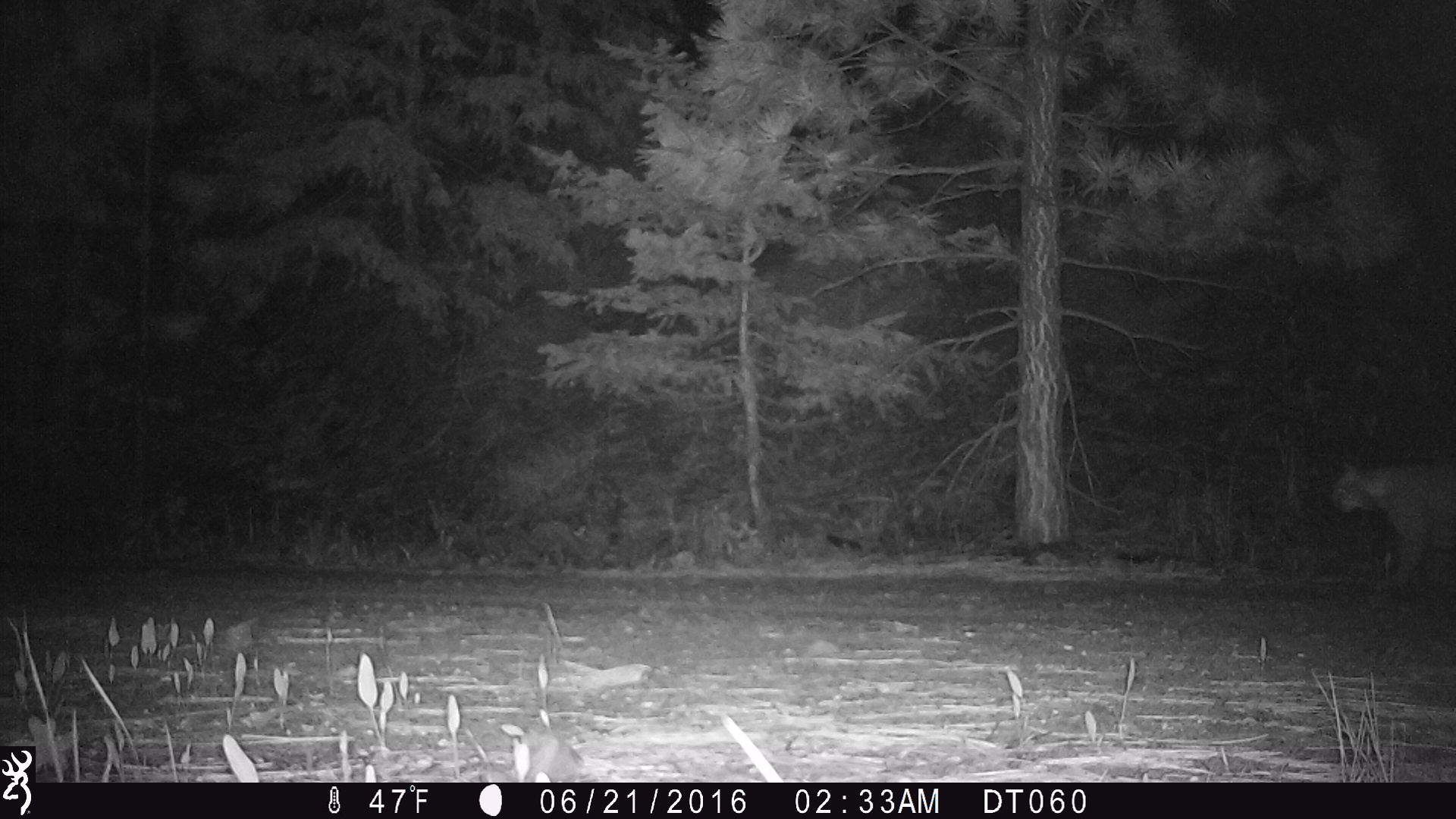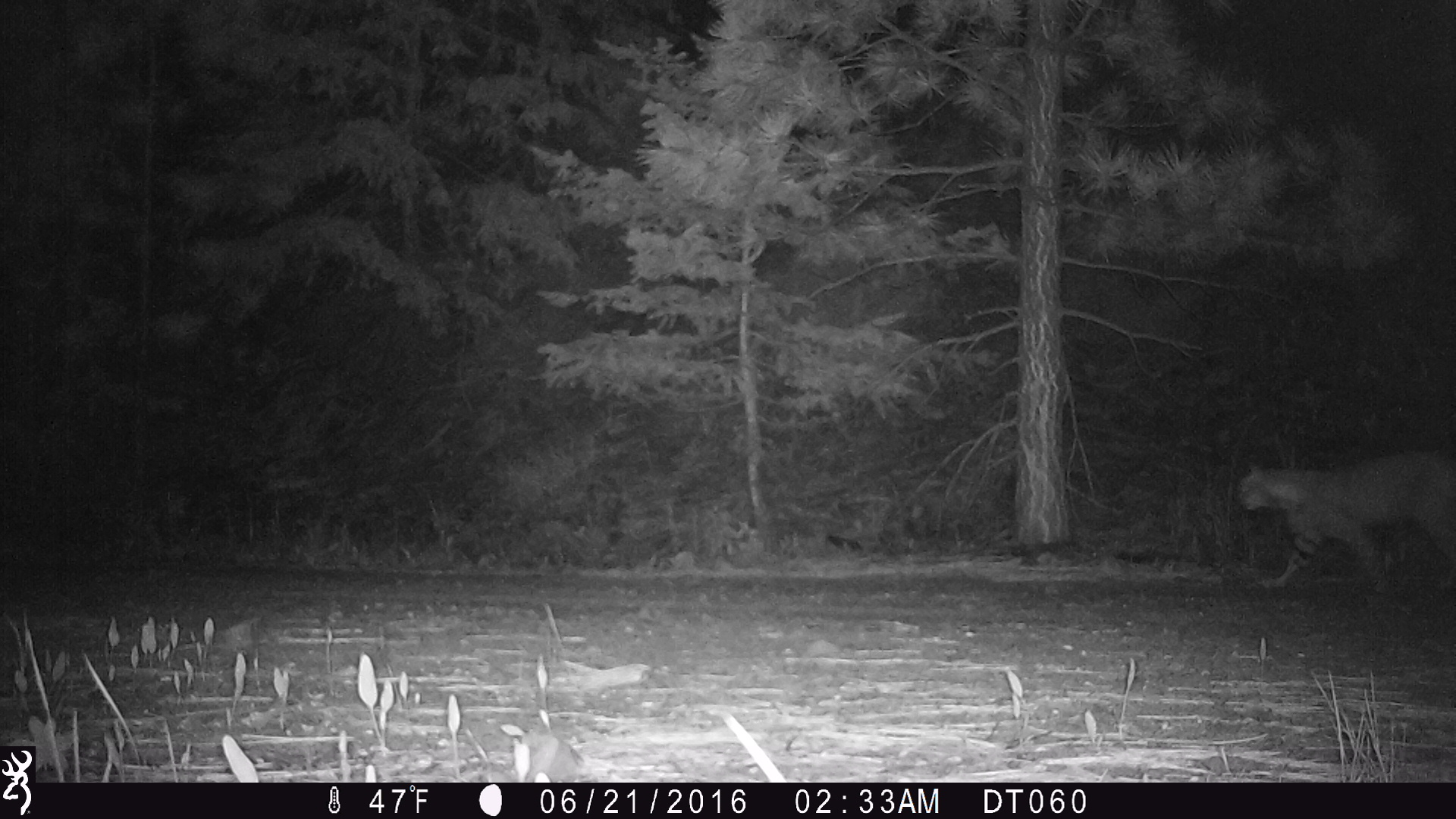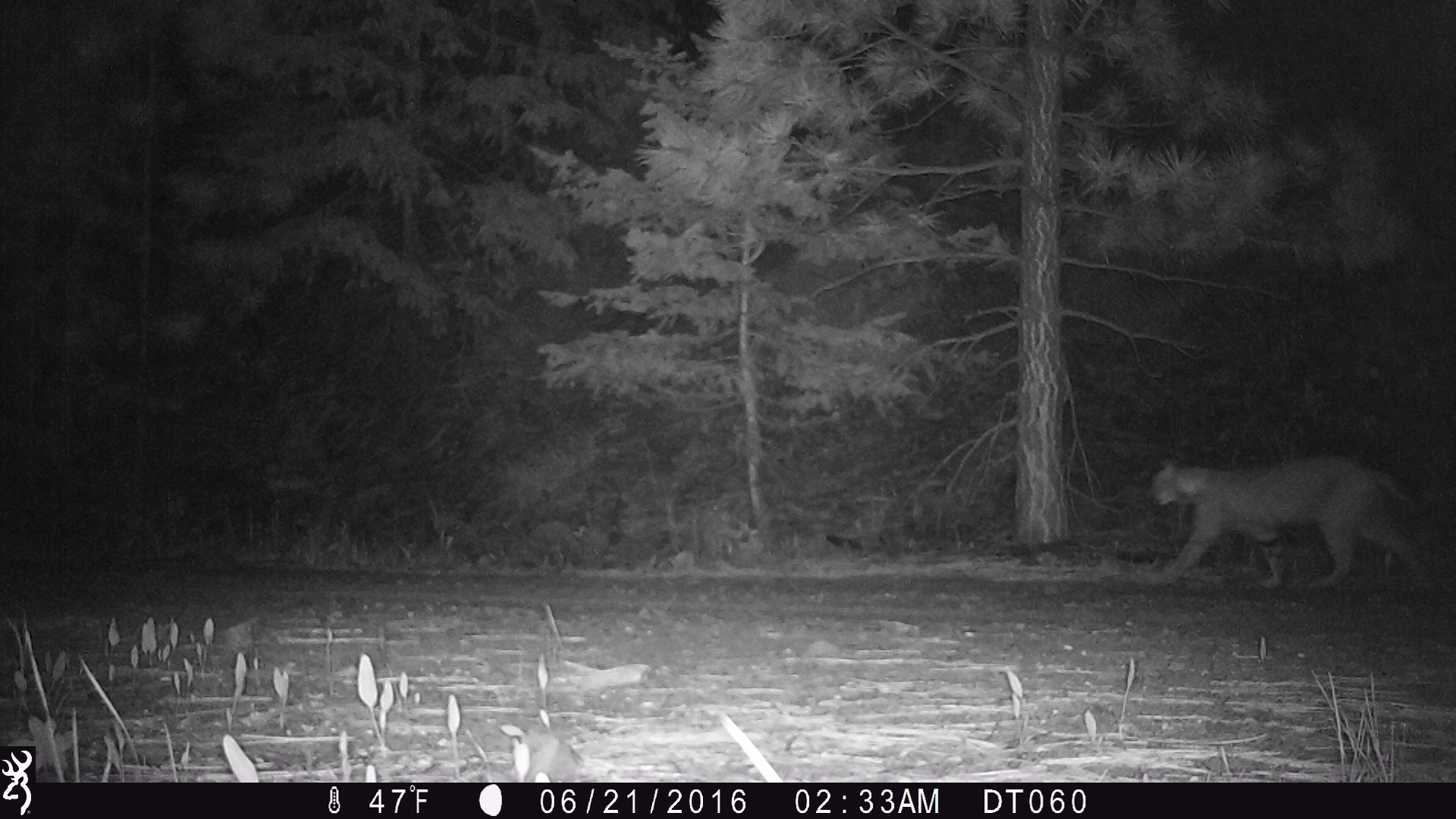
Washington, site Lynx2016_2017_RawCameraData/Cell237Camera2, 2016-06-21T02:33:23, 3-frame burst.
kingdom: Animalia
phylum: Chordata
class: Mammalia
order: Carnivora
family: Felidae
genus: Lynx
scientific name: Lynx rufus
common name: bobcat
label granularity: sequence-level